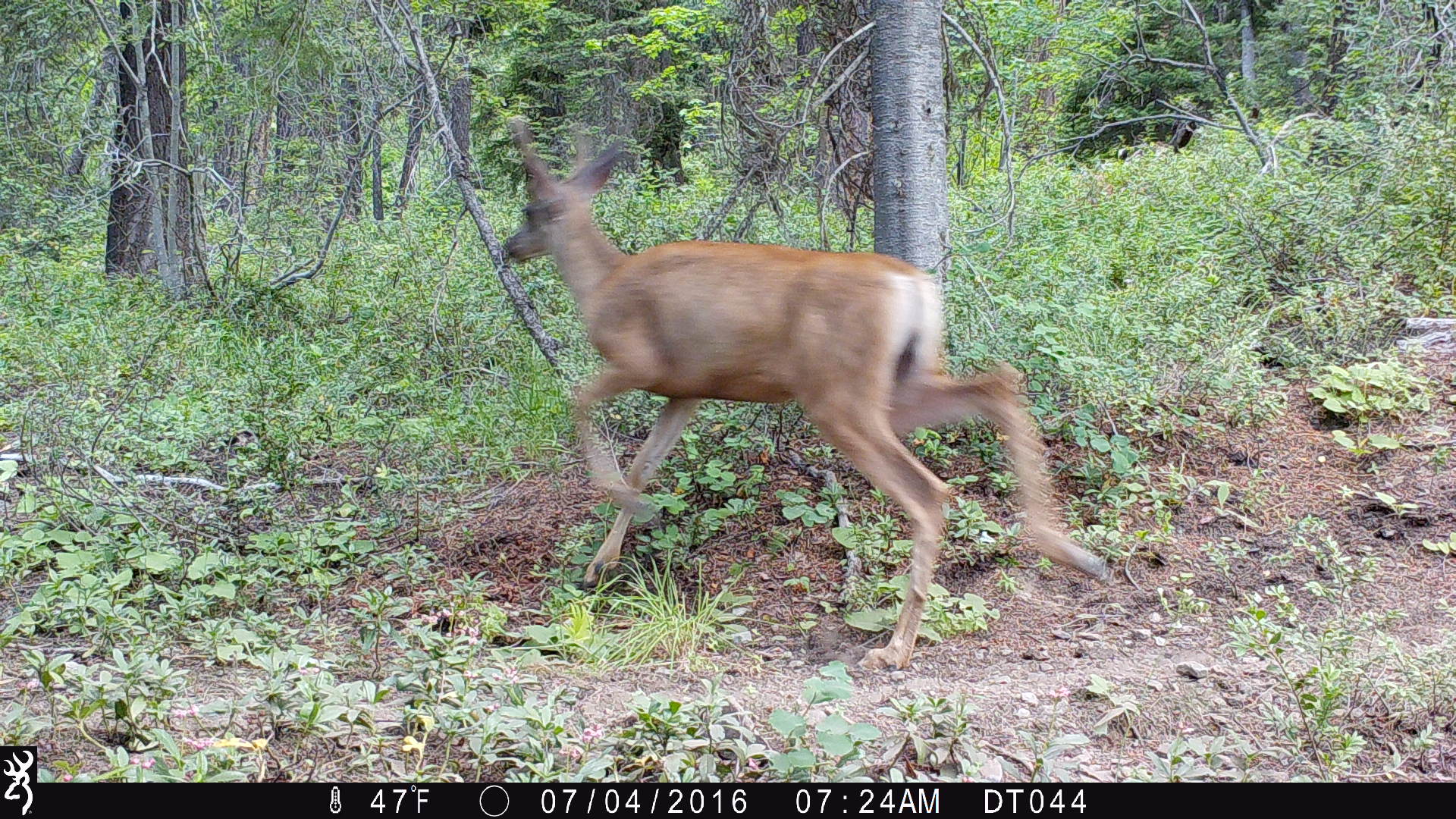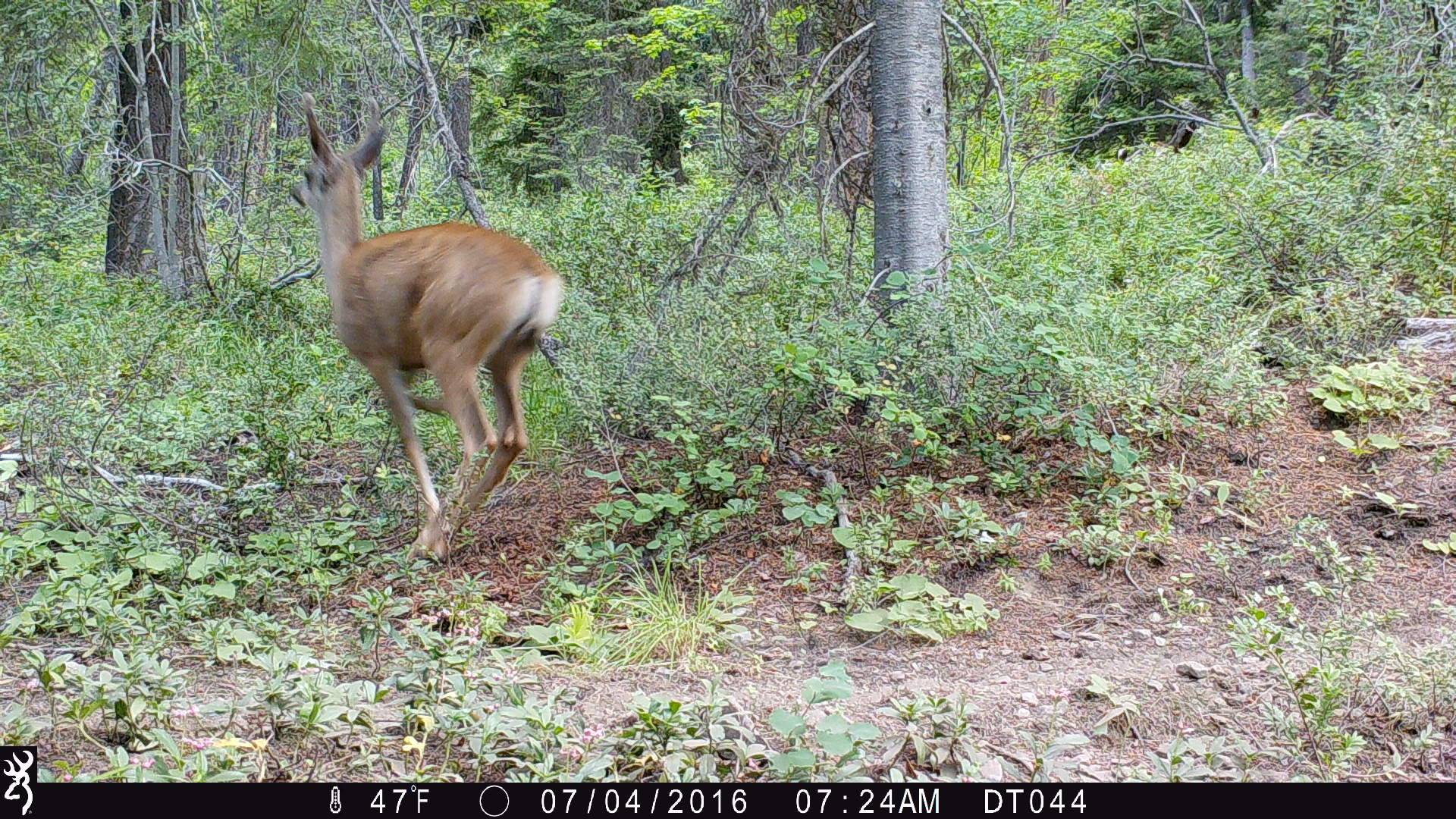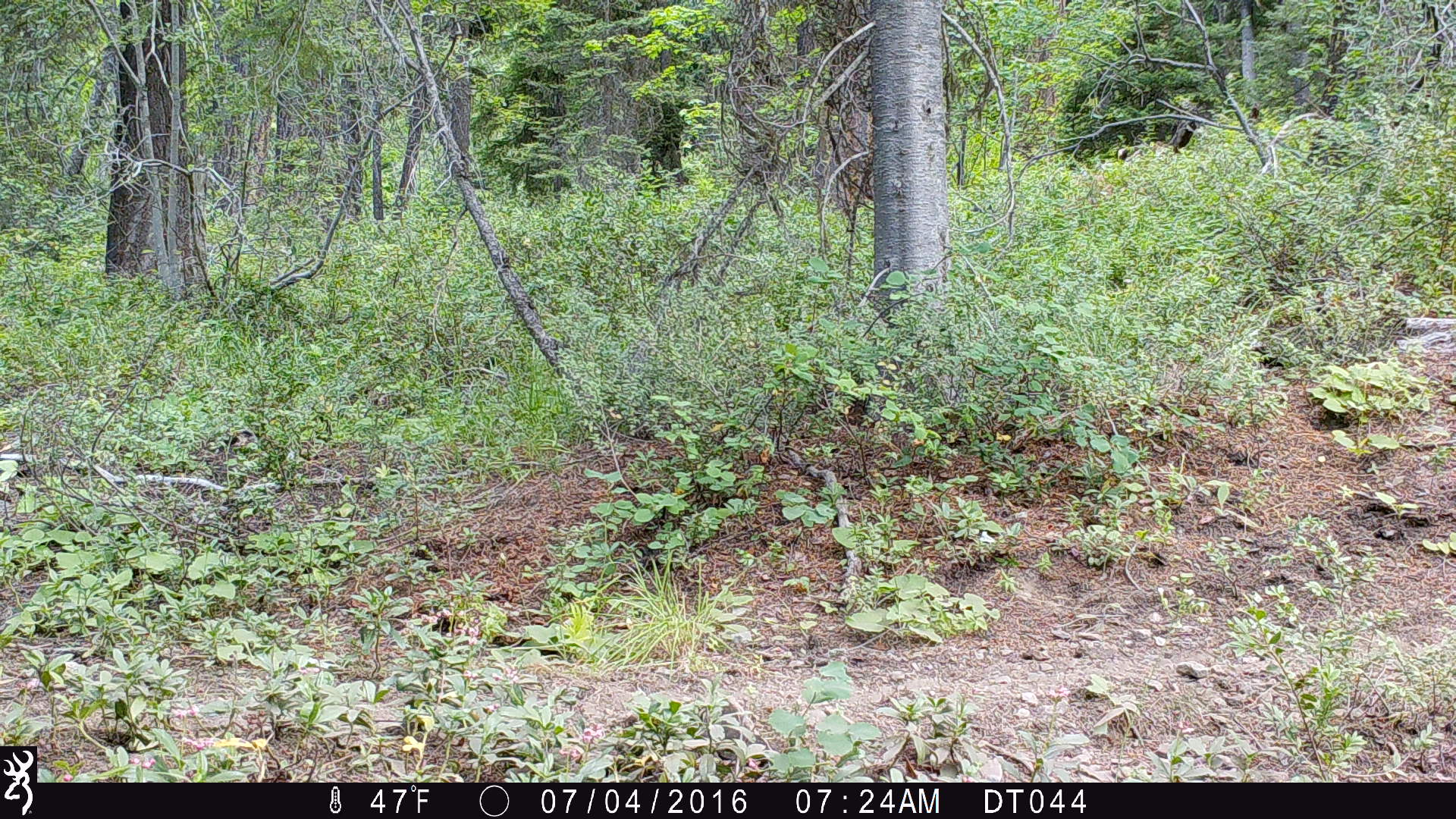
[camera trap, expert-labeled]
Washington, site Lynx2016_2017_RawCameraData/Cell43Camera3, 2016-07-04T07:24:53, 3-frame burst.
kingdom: Animalia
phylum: Chordata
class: Mammalia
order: Artiodactyla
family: Cervidae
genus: Odocoileus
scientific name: Odocoileus hemionus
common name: mule deer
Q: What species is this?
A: Odocoileus hemionus (mule deer).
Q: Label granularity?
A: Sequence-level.